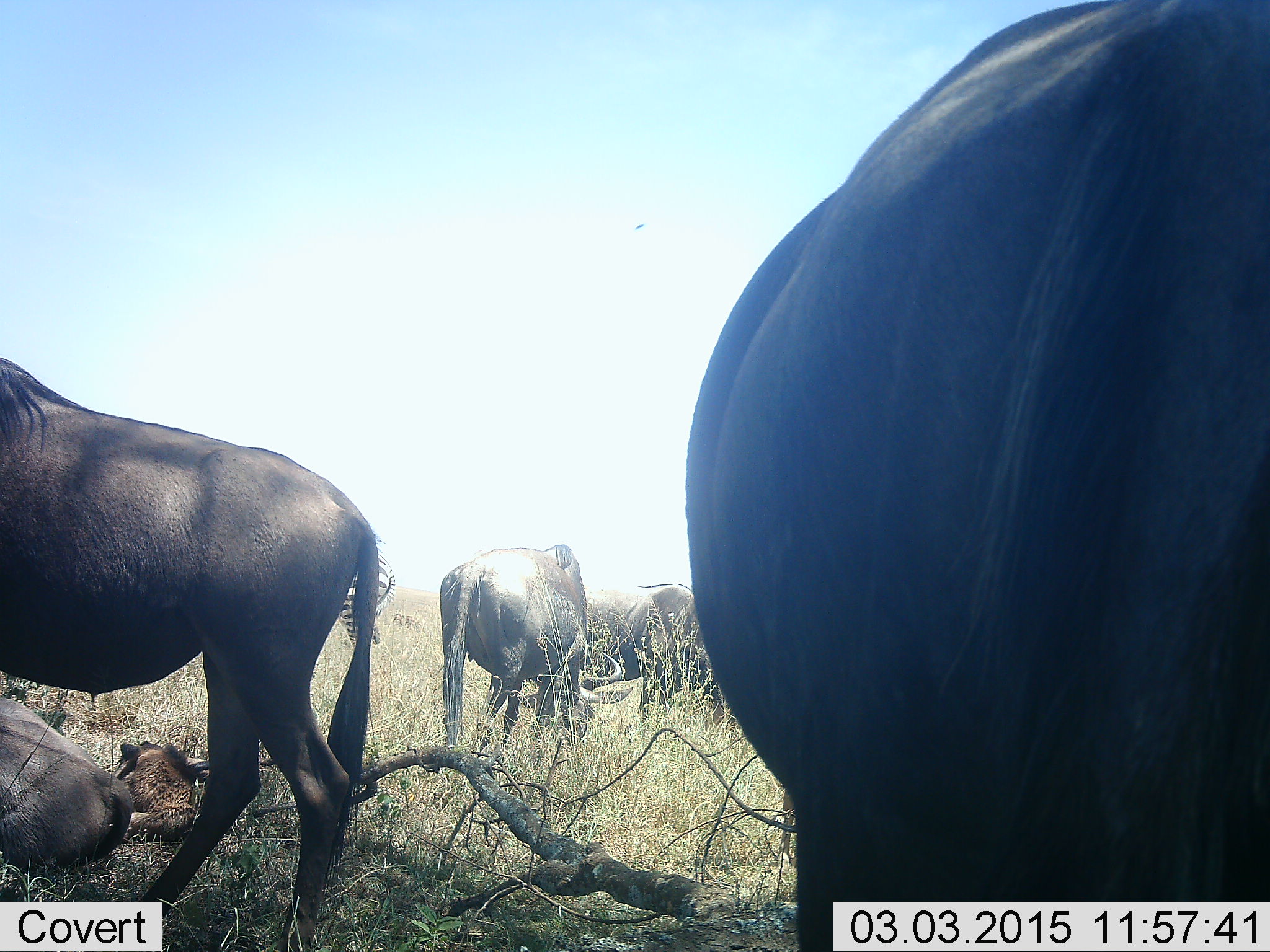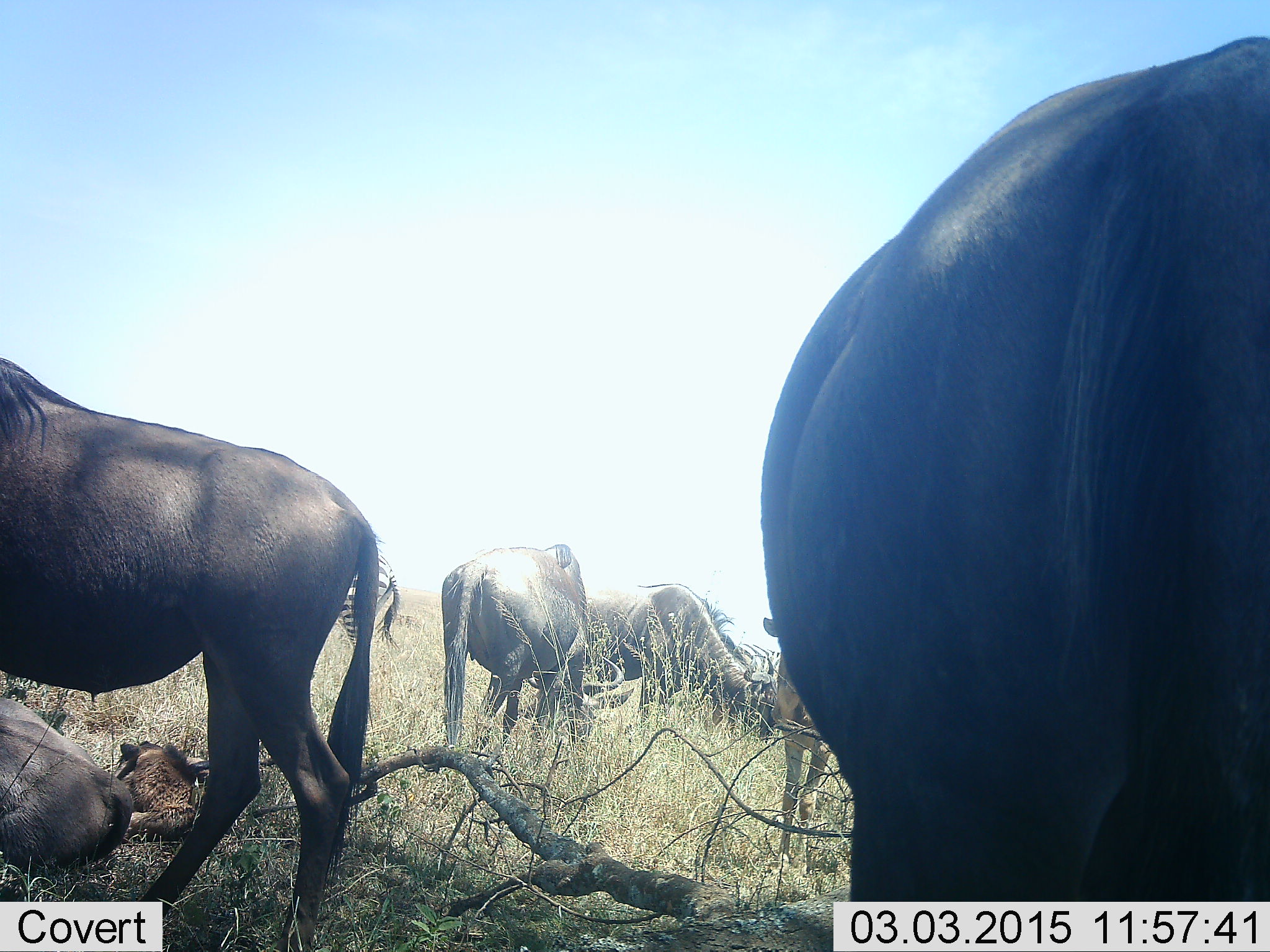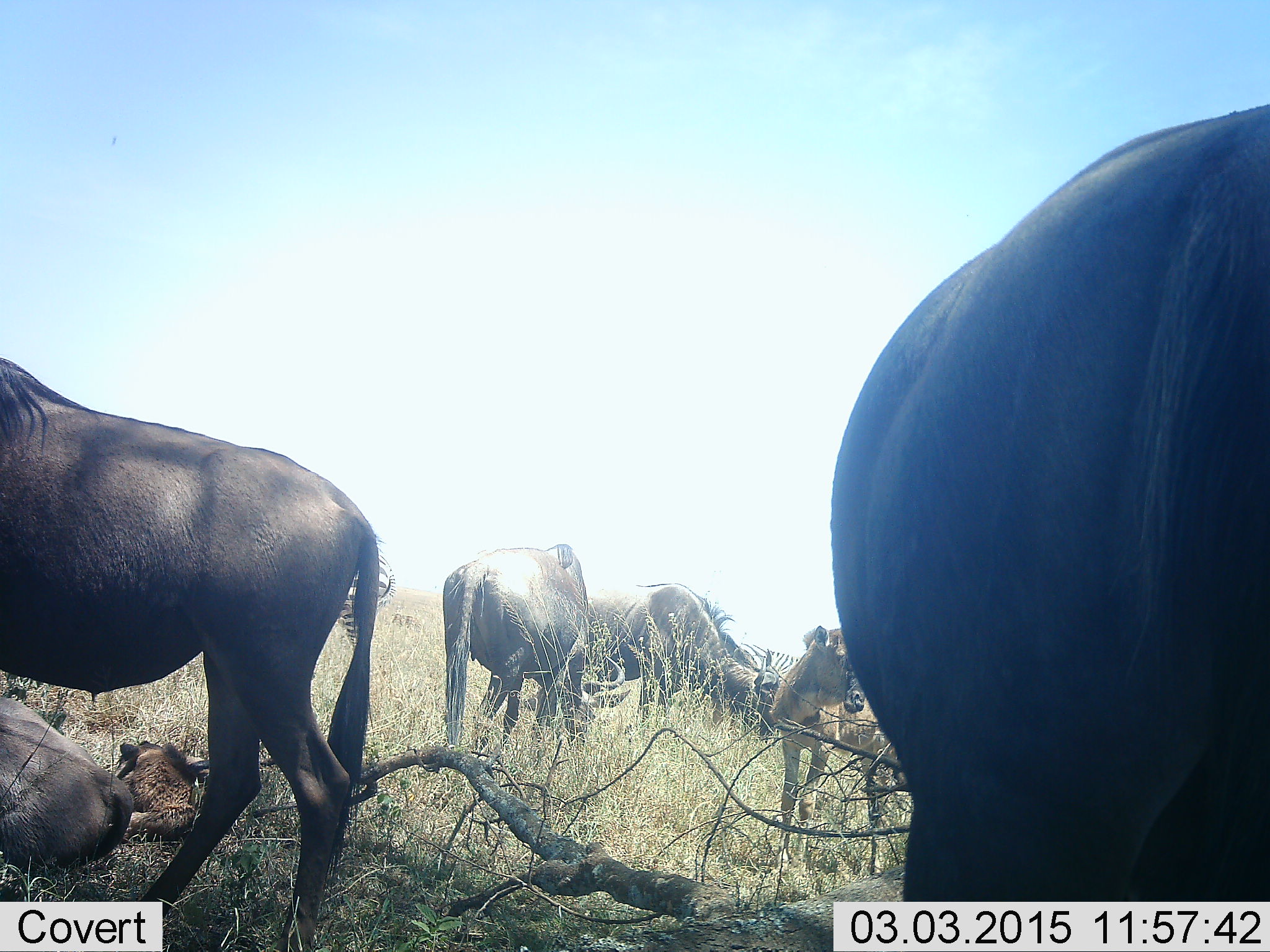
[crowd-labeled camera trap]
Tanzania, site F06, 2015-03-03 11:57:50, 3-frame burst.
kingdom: Animalia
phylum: Chordata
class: Mammalia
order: Artiodactyla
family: Bovidae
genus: Connochaetes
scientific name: Connochaetes taurinus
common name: blue wildebeest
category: wildebeest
Wildebeest (blue wildebeest) (Connochaetes taurinus), count 7. Behavior (volunteer vote fractions): standing 71%, resting 43%, moving 0%, interacting 0%. Young present (vote fraction): 43%. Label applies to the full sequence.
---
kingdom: Animalia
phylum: Chordata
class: Mammalia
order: Perissodactyla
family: Equidae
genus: Equus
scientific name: Equus quagga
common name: plains zebra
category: zebra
Zebra (plains zebra) (Equus quagga), count 1. Behavior (volunteer vote fractions): standing 90%, resting 0%, moving 0%, interacting 0%. Young present (vote fraction): 0%. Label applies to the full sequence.